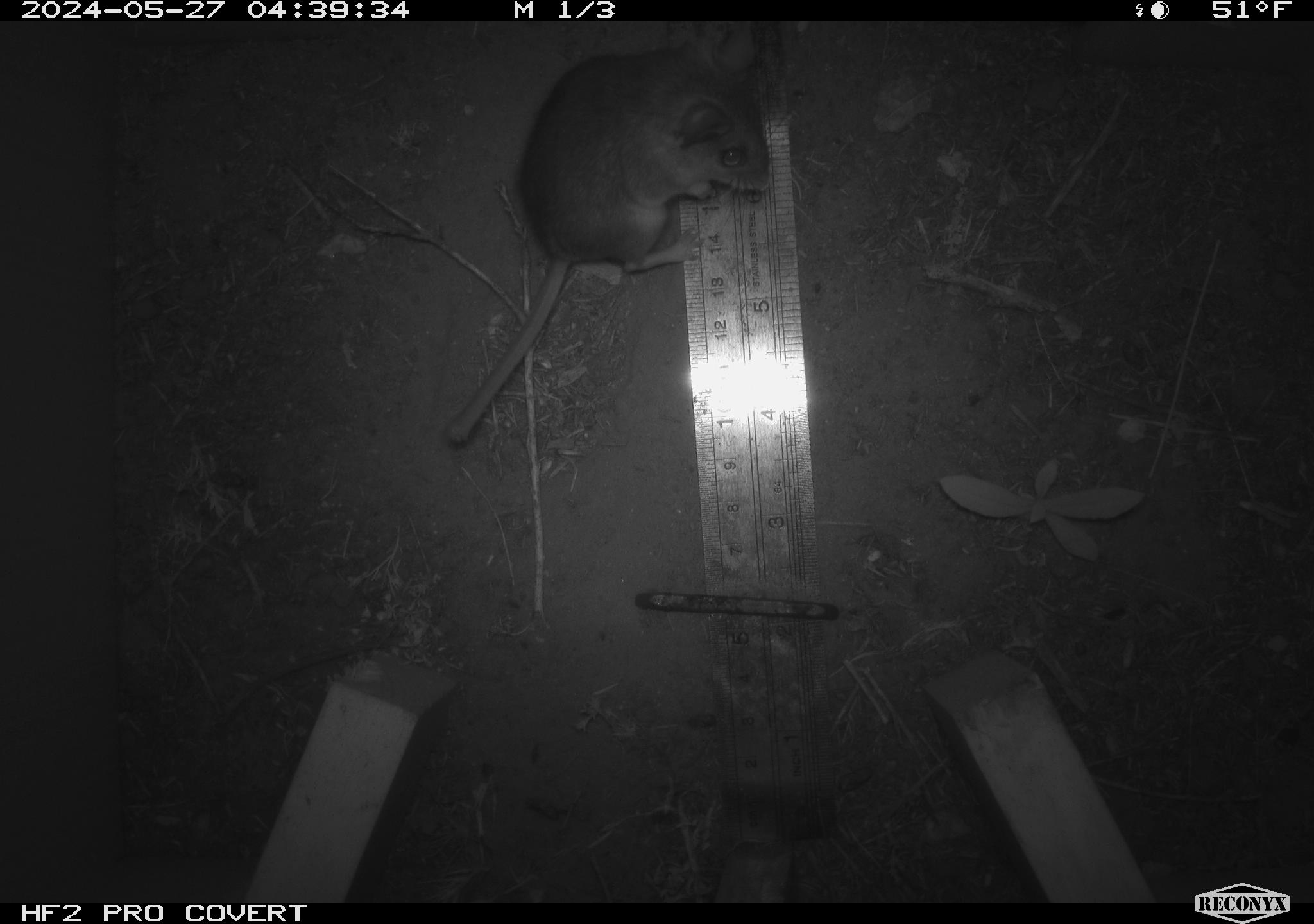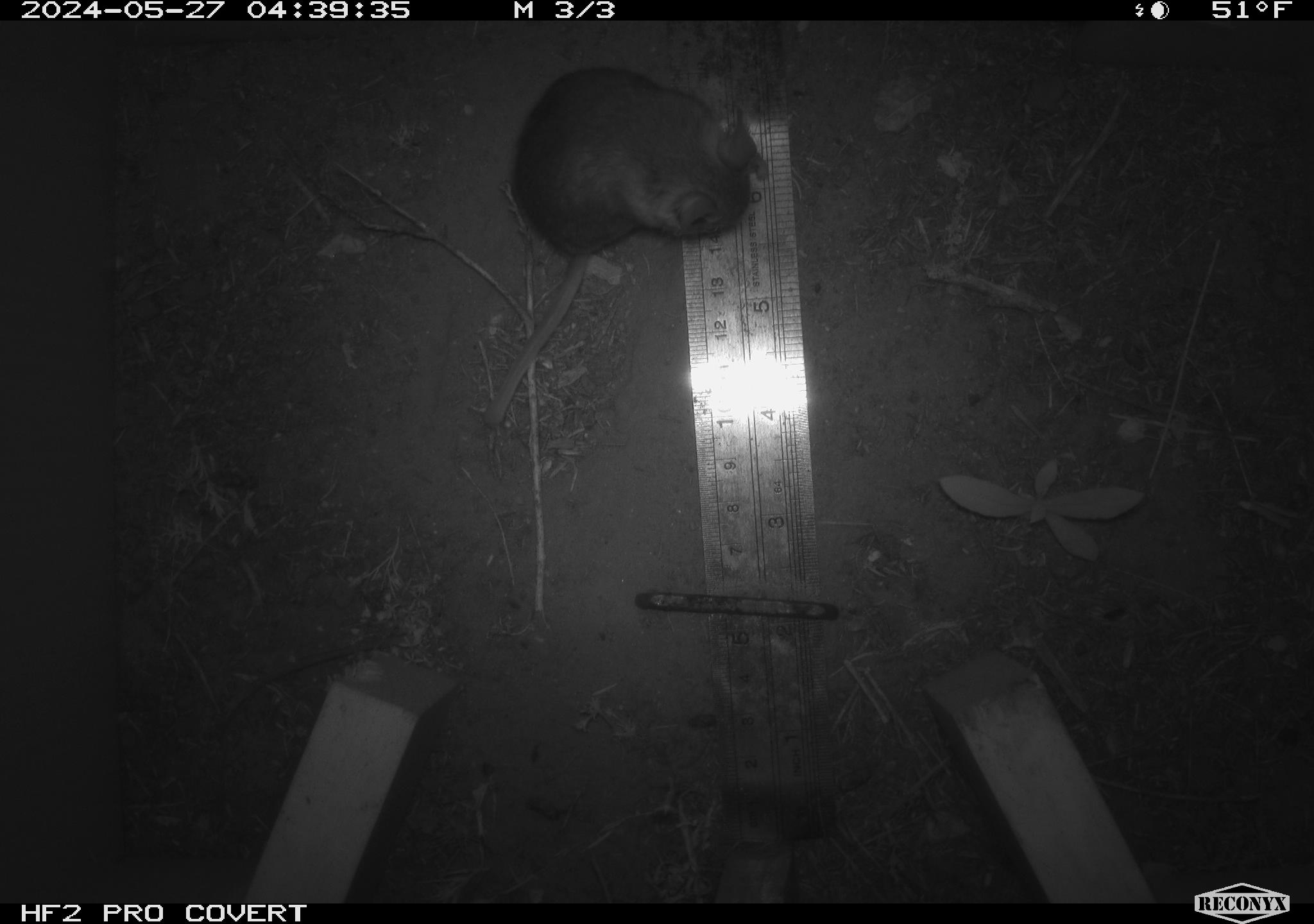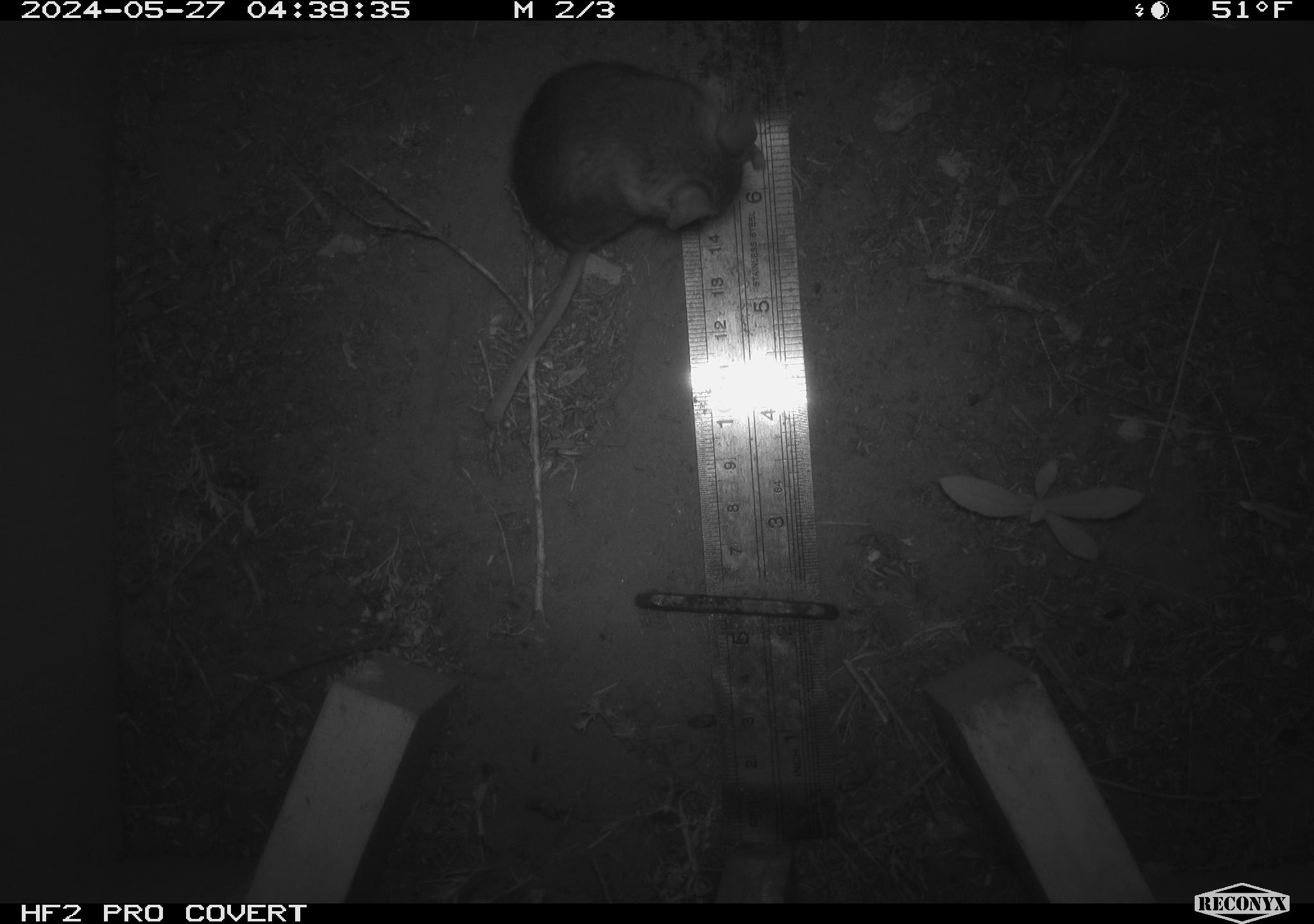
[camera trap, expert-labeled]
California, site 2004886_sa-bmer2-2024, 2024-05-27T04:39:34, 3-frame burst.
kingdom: Animalia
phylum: Chordata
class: Mammalia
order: Rodentia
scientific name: Rodentia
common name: mouse species